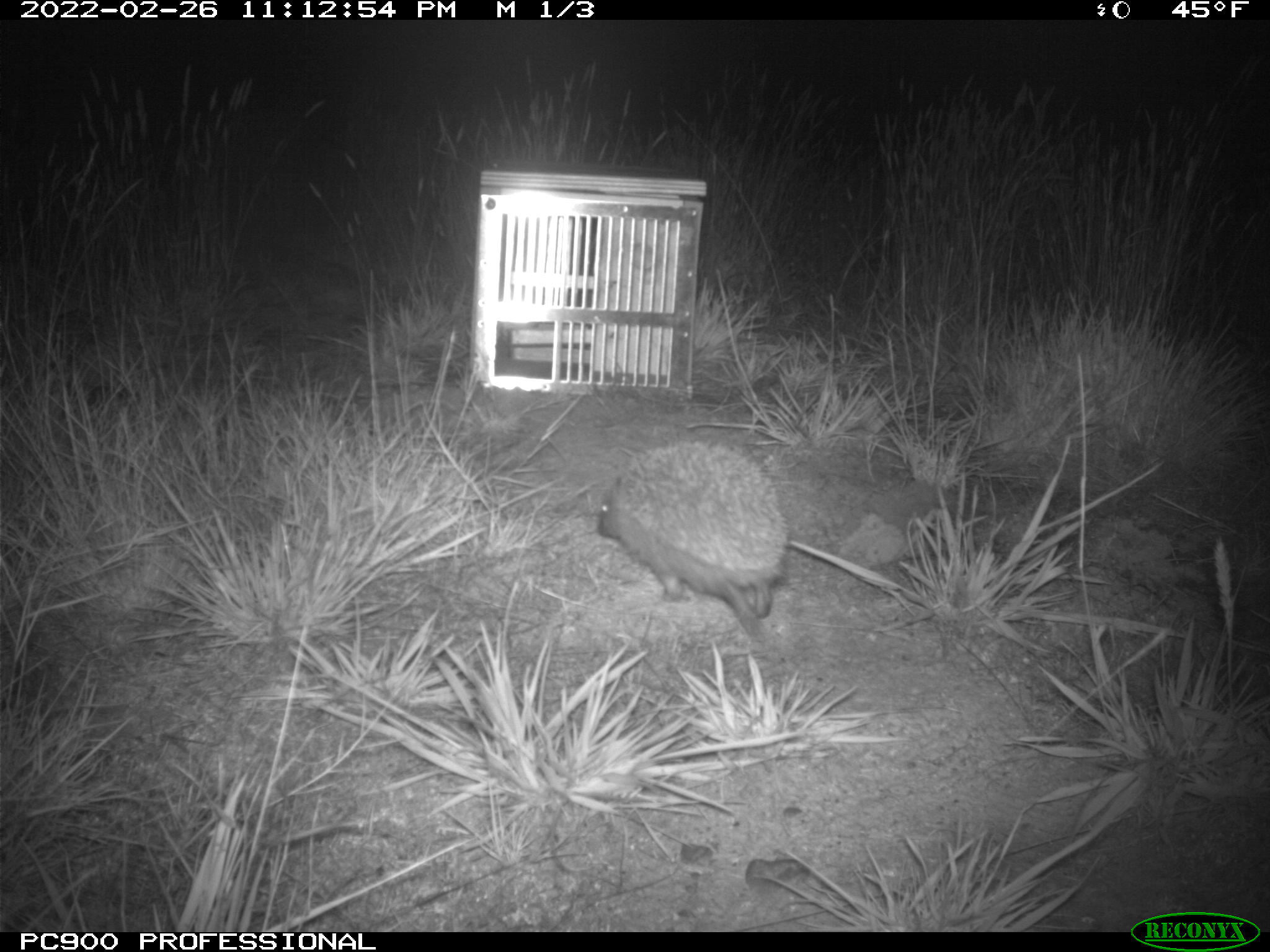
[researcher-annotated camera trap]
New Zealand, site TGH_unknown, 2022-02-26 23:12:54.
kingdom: Animalia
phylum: Chordata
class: Mammalia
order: Eulipotyphla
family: Erinaceidae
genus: Erinaceus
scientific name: Erinaceus europaeus europaeus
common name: european hedgehog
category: hedgehog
Hedgehog (european hedgehog) (Erinaceus europaeus europaeus).